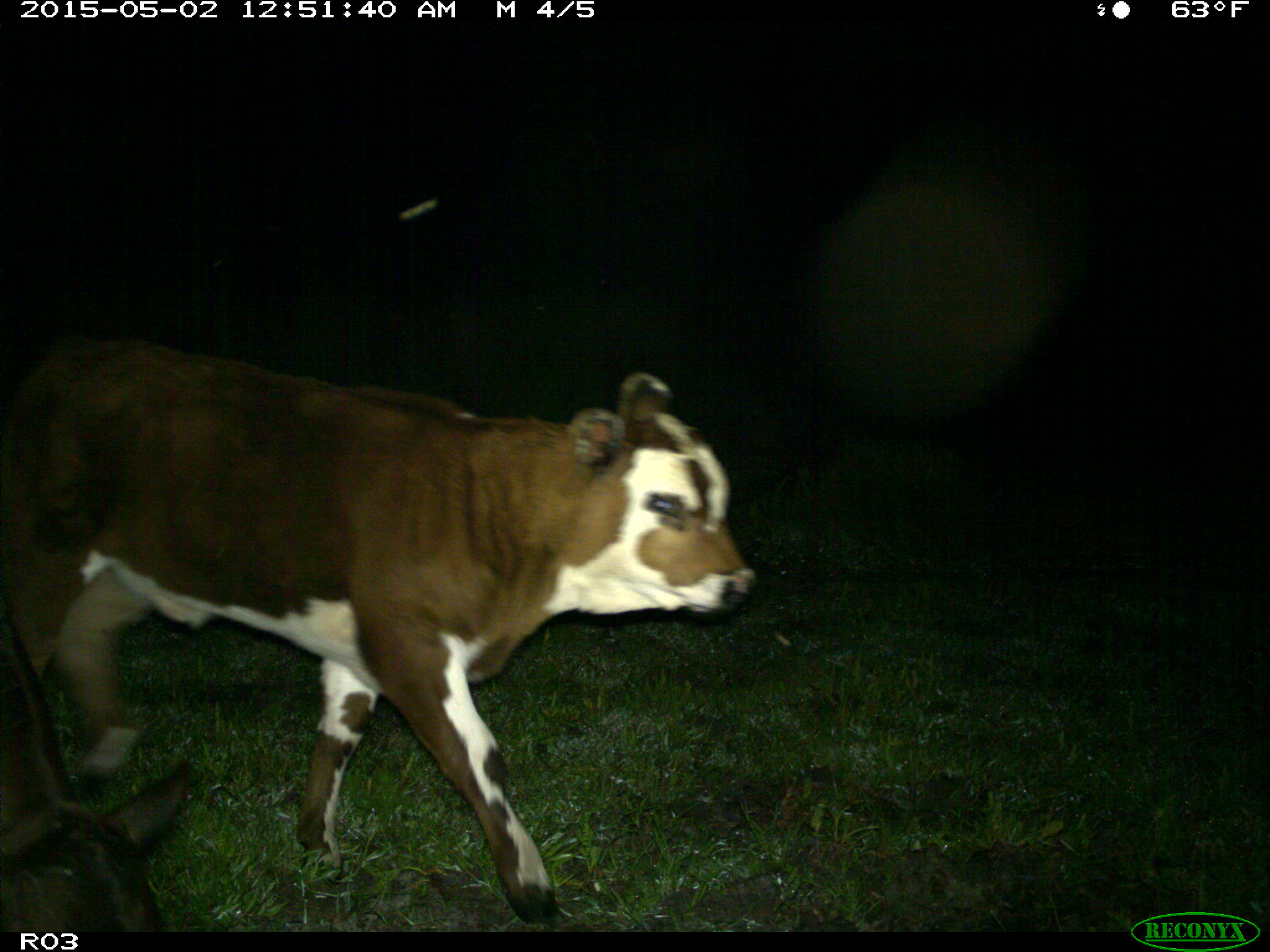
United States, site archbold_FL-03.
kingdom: Animalia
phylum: Chordata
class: Mammalia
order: Artiodactyla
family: Bovidae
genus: Bos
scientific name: Bos taurus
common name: domestic cow